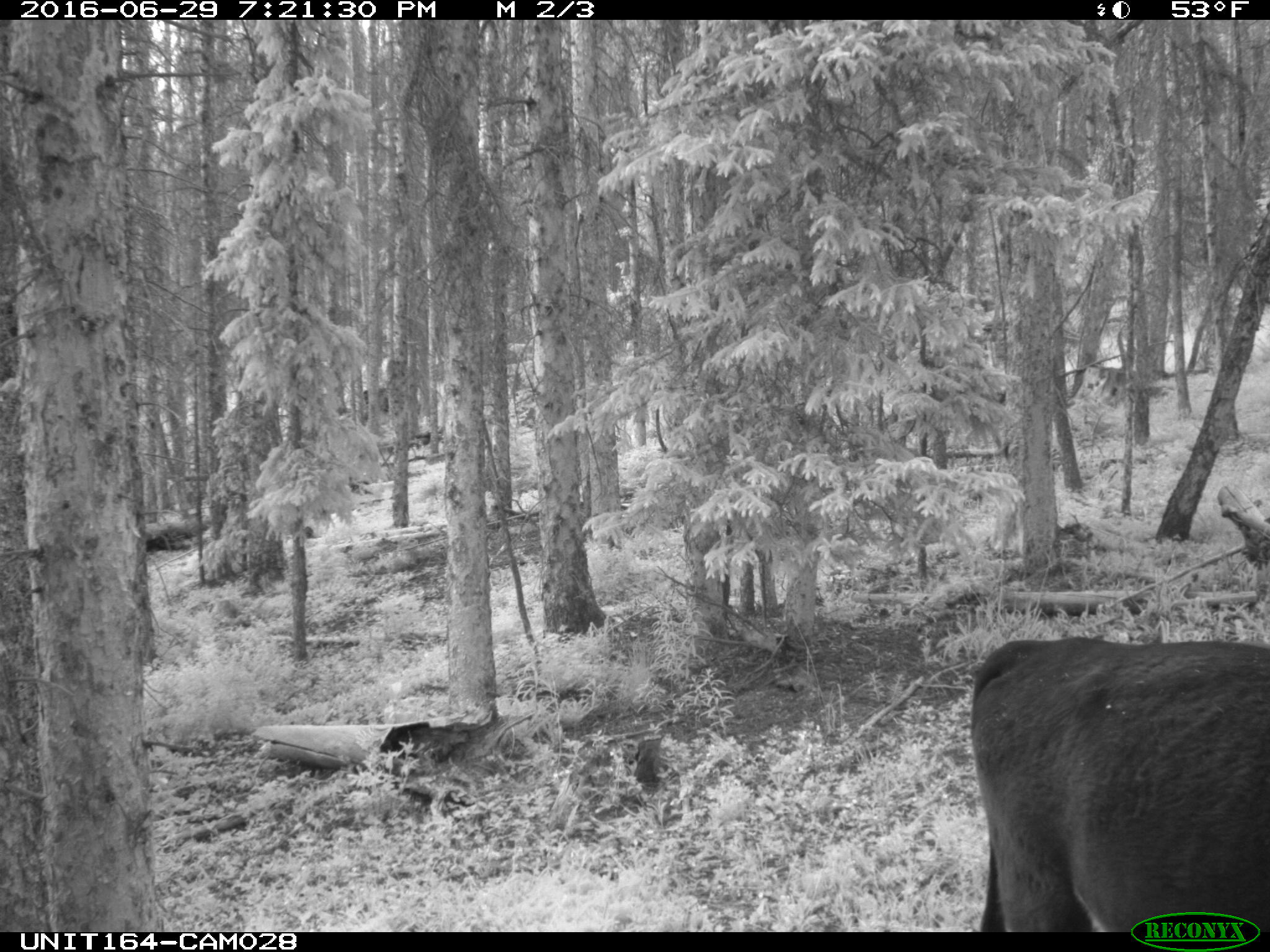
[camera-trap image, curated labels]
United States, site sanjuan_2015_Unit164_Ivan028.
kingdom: Animalia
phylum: Chordata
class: Mammalia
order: Artiodactyla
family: Bovidae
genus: Bos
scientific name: Bos taurus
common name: domestic cow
Bos taurus (domestic cow).